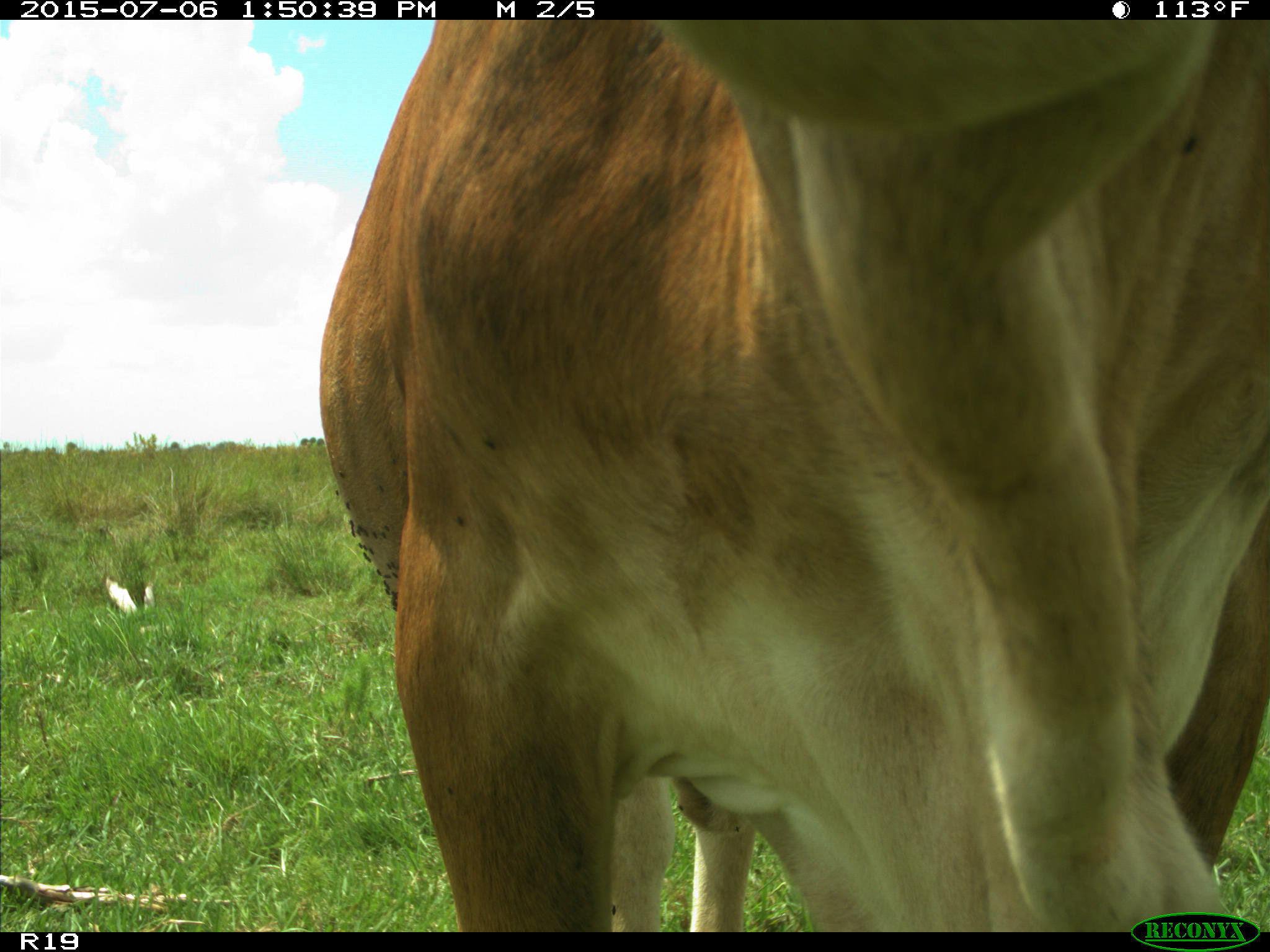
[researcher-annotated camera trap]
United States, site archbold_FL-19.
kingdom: Animalia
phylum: Chordata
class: Mammalia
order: Artiodactyla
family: Bovidae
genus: Bos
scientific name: Bos taurus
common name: domestic cow